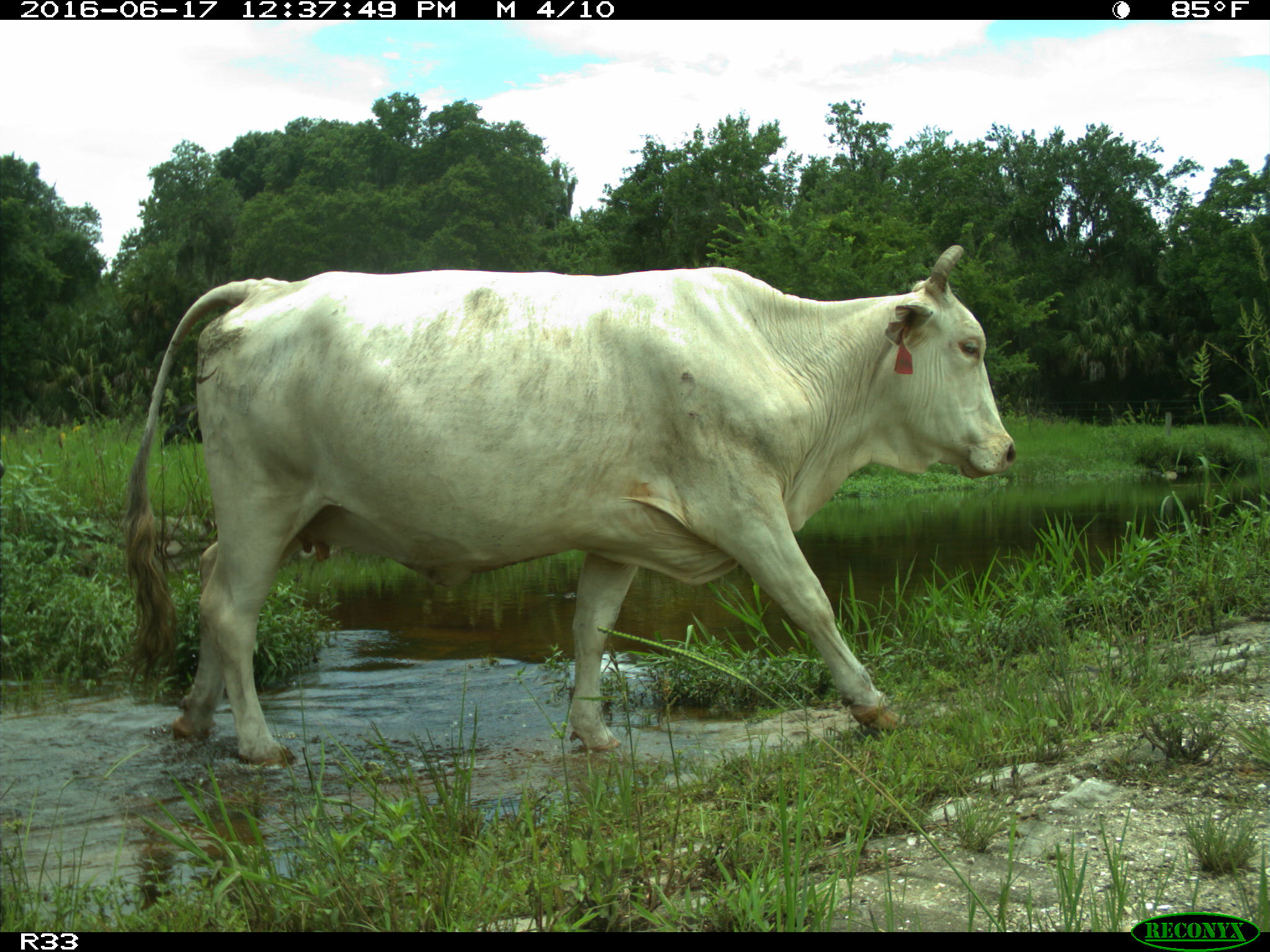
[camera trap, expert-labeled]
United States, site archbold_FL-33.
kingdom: Animalia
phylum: Chordata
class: Mammalia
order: Artiodactyla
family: Bovidae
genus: Bos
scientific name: Bos taurus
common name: domestic cow